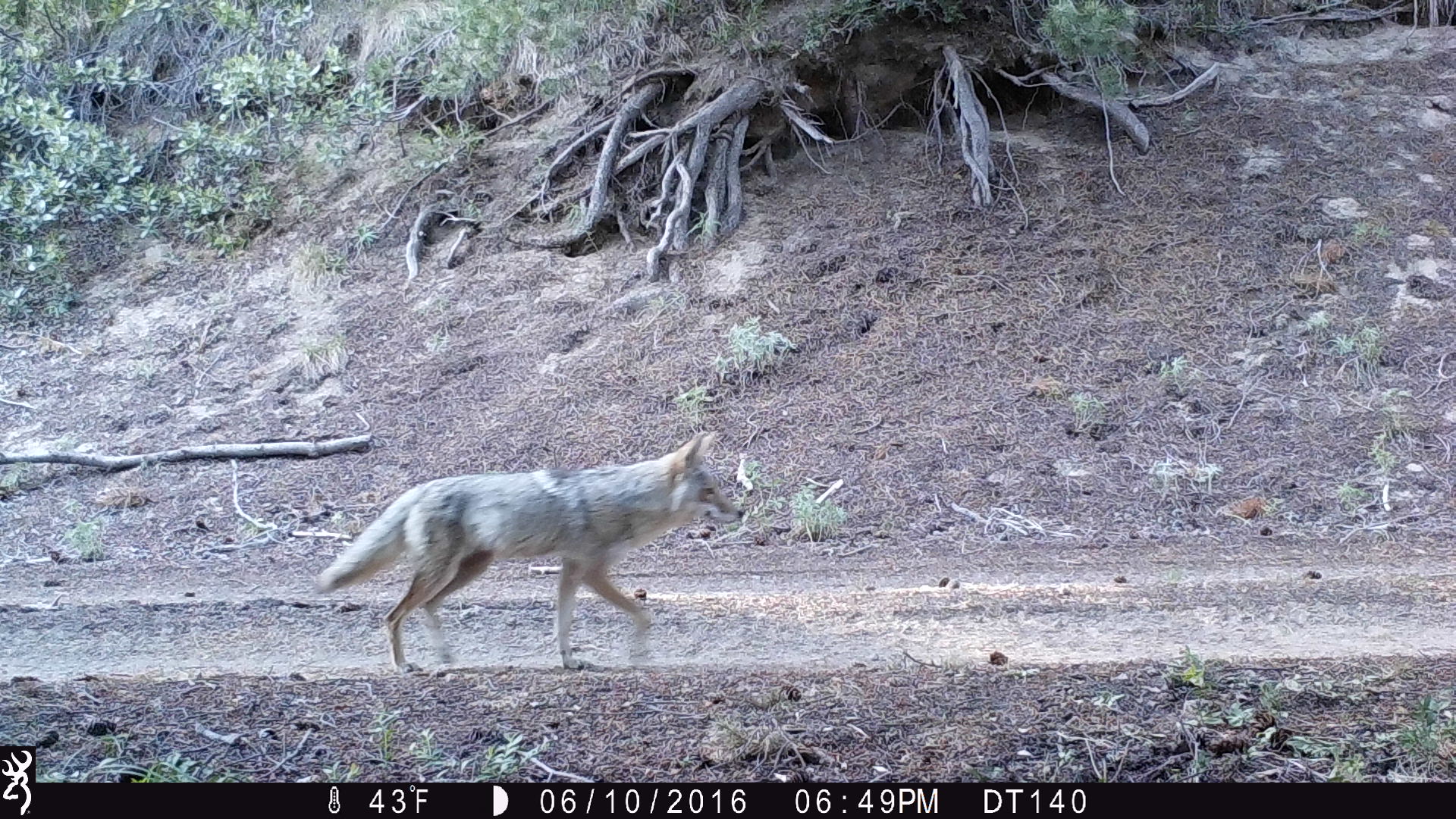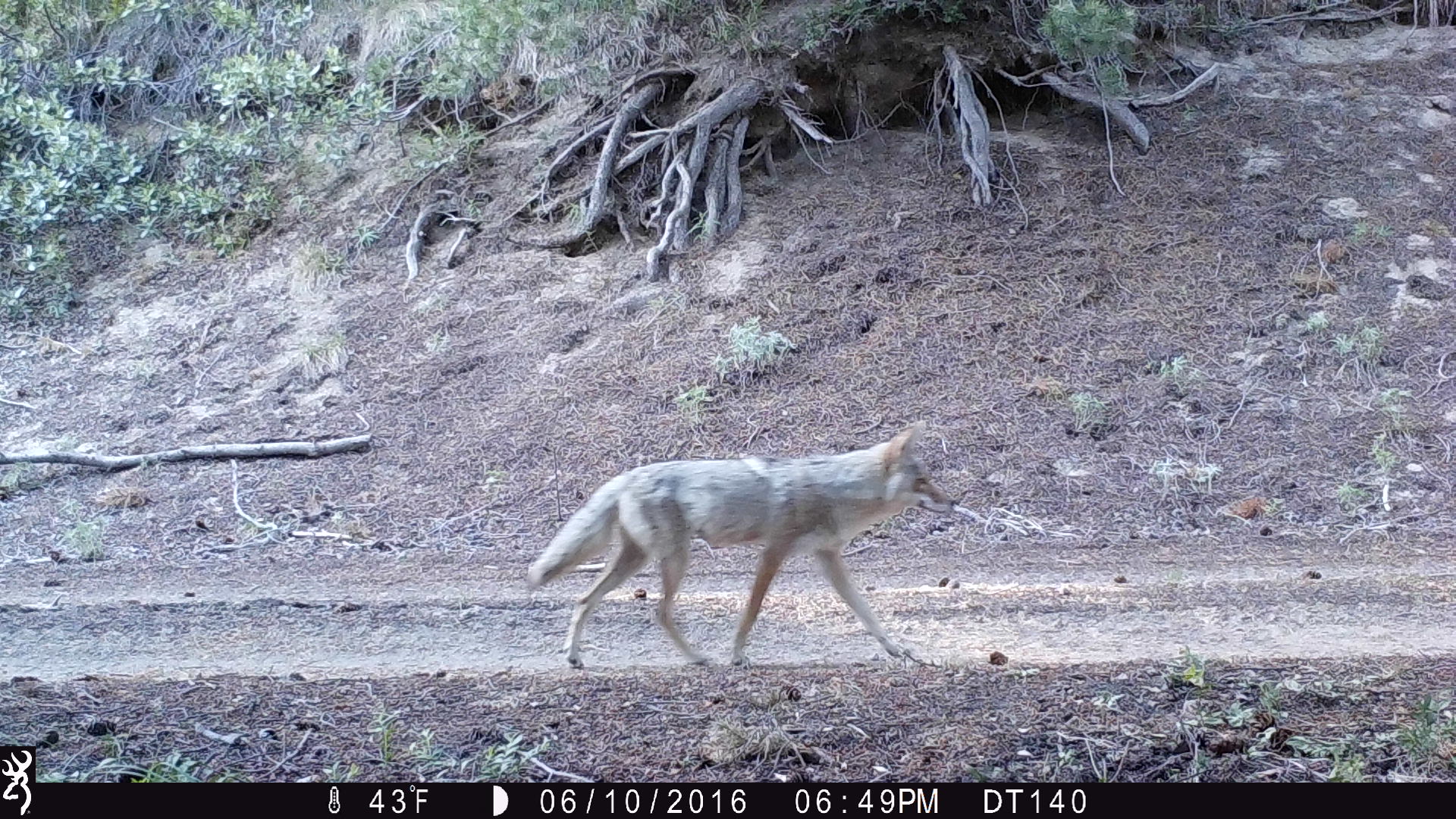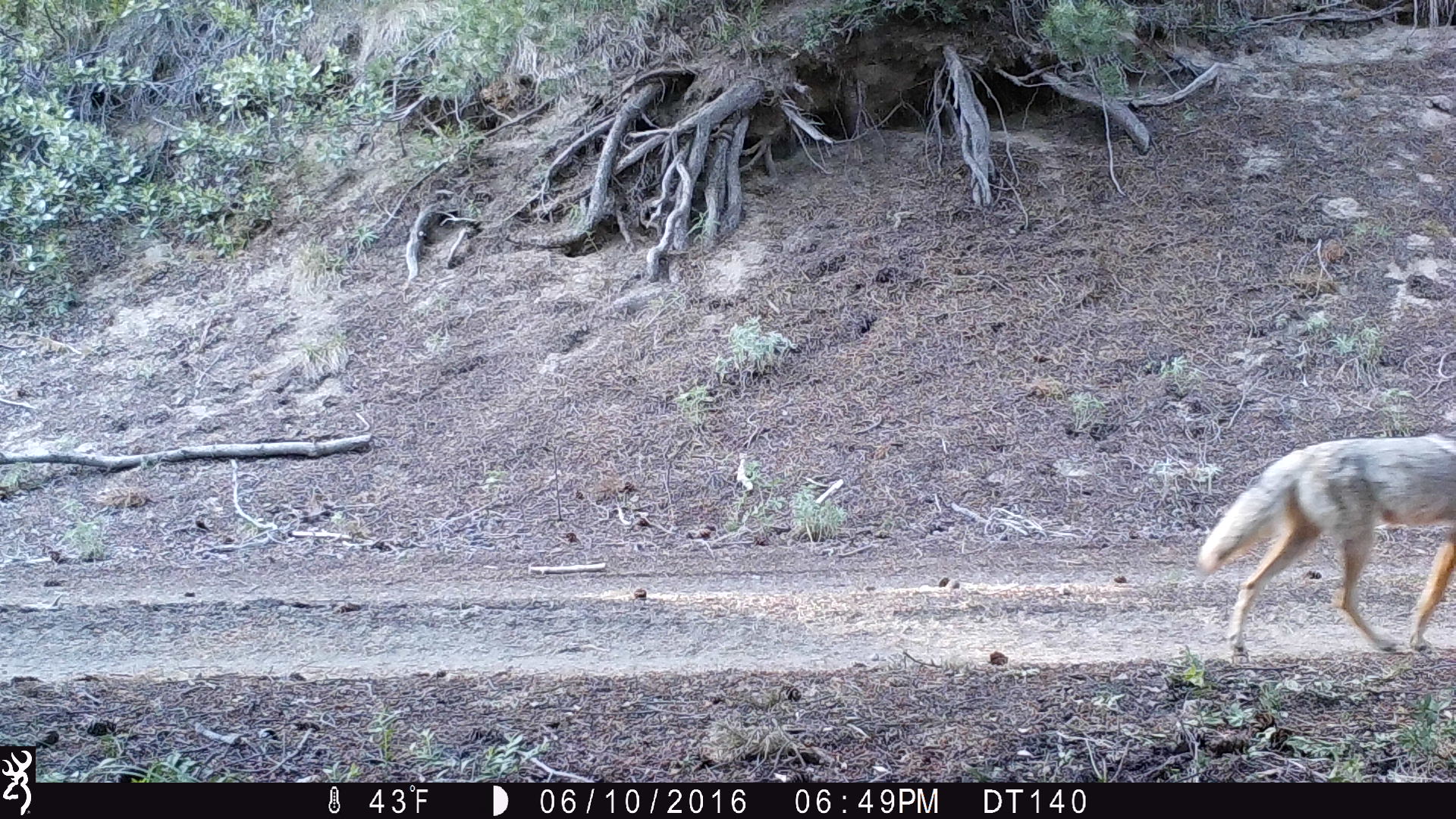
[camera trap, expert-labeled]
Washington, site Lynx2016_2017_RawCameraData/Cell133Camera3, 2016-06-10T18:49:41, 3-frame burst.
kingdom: Animalia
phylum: Chordata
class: Mammalia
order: Carnivora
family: Canidae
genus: Canis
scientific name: Canis latrans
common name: coyote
Canis latrans (coyote). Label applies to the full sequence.